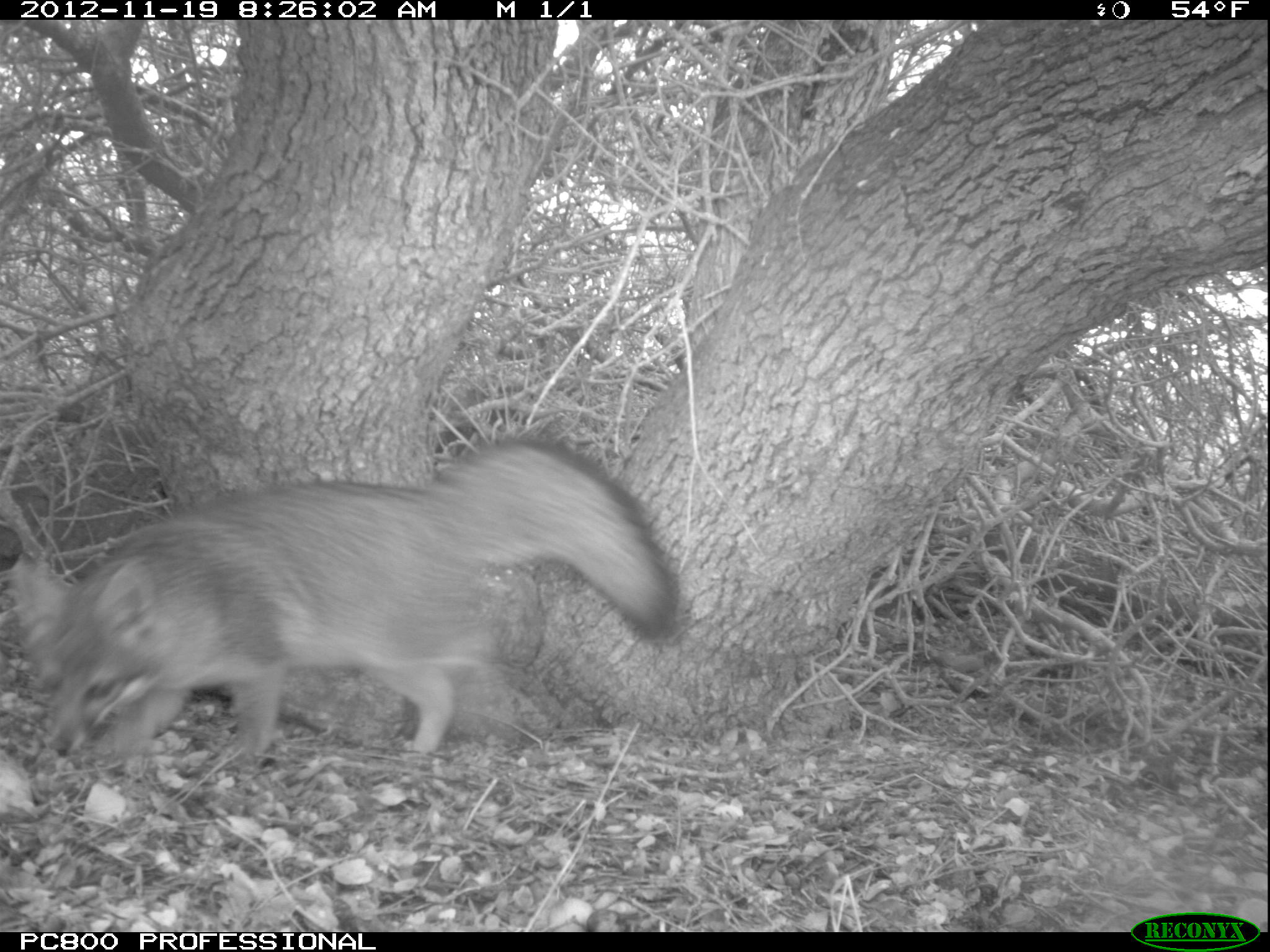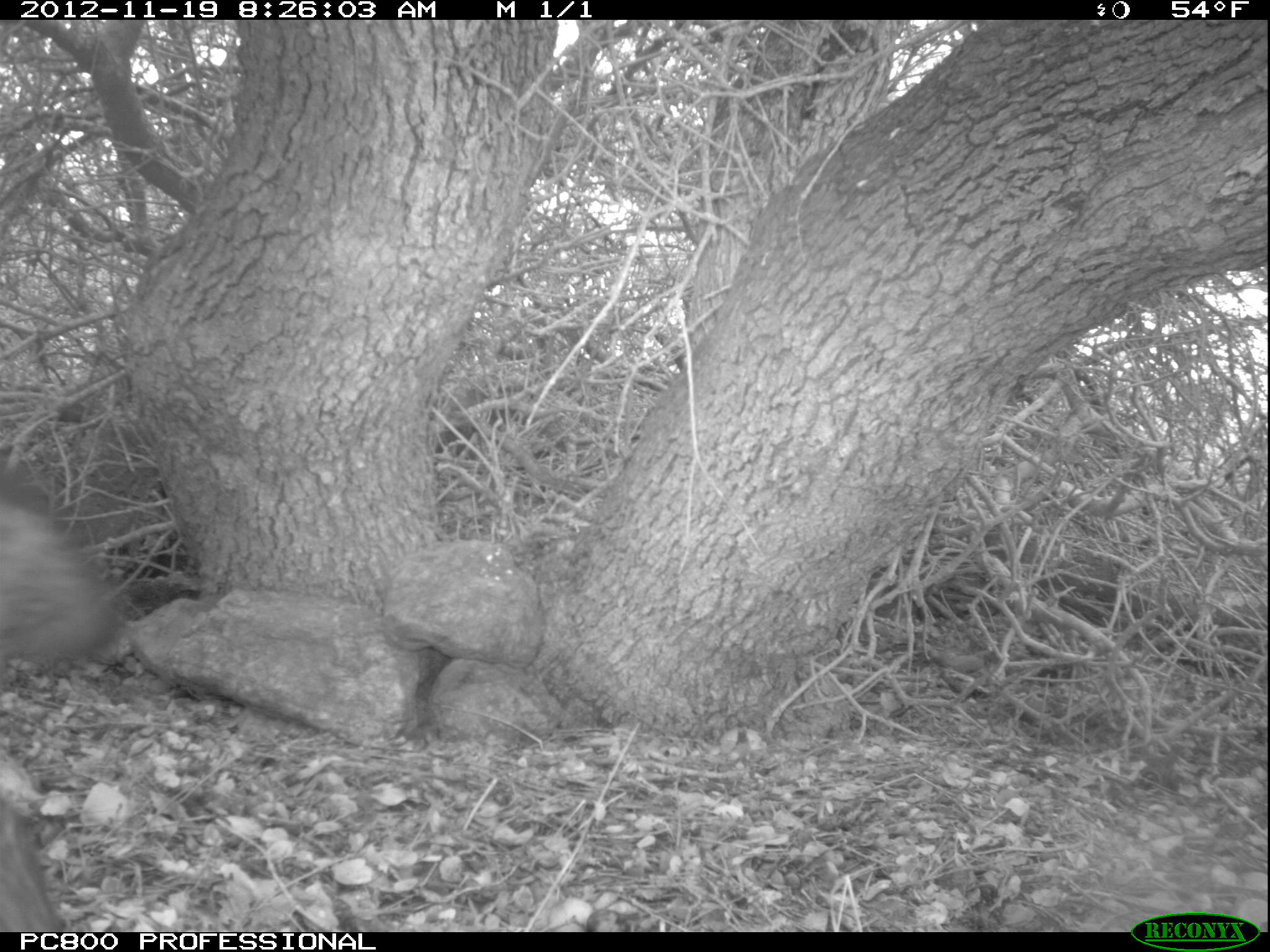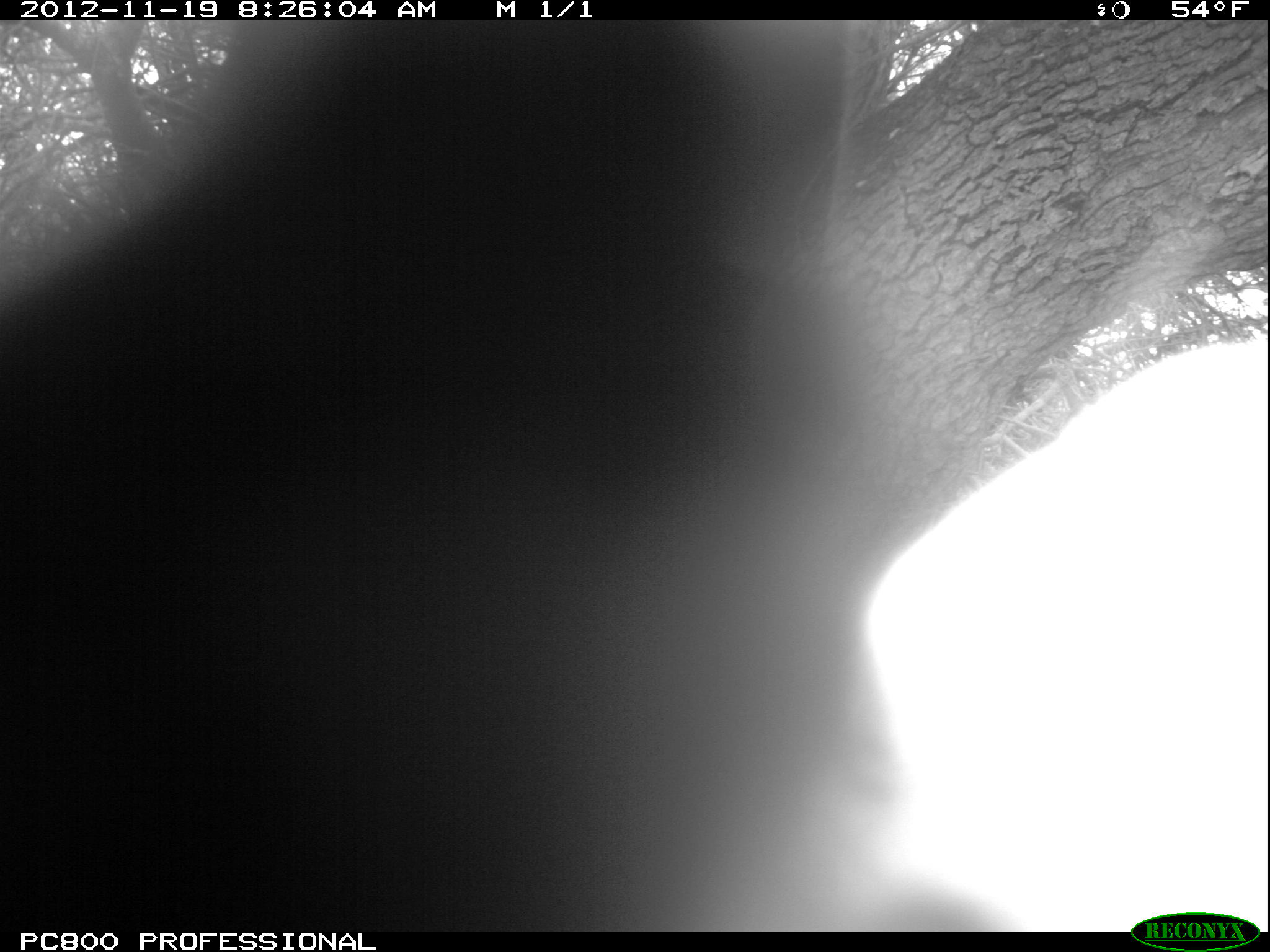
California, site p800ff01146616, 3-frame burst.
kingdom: Animalia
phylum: Chordata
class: Mammalia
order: Carnivora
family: Canidae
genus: Urocyon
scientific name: Urocyon littoralis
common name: island fox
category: fox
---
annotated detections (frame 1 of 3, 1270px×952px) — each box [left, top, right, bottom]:
fox: [13, 434, 683, 777]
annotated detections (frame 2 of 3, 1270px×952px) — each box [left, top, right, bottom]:
fox: [0, 501, 119, 935]